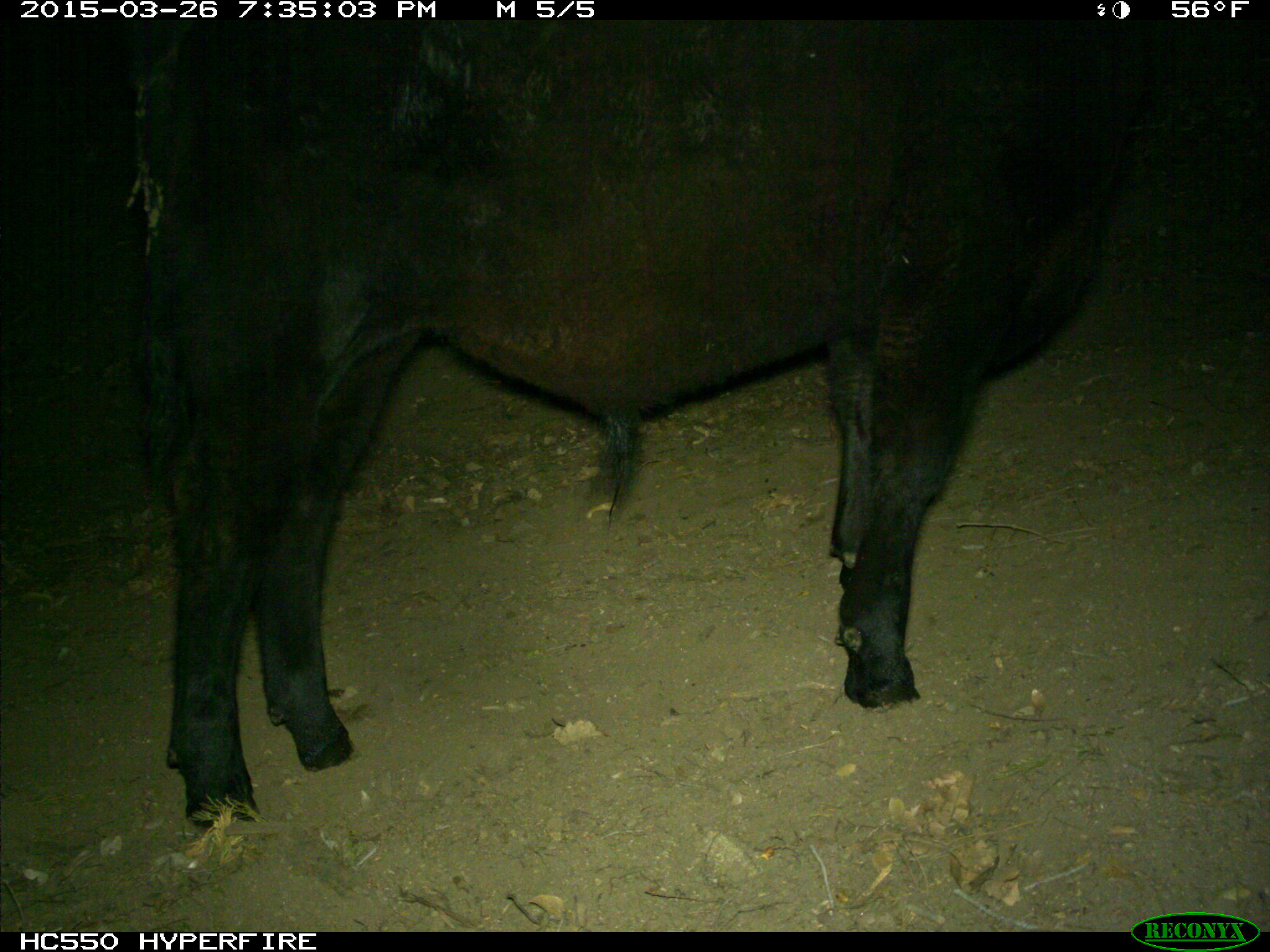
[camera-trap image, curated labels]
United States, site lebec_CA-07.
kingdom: Animalia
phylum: Chordata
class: Mammalia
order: Artiodactyla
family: Bovidae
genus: Bos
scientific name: Bos taurus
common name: domestic cow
Bos taurus (domestic cow).